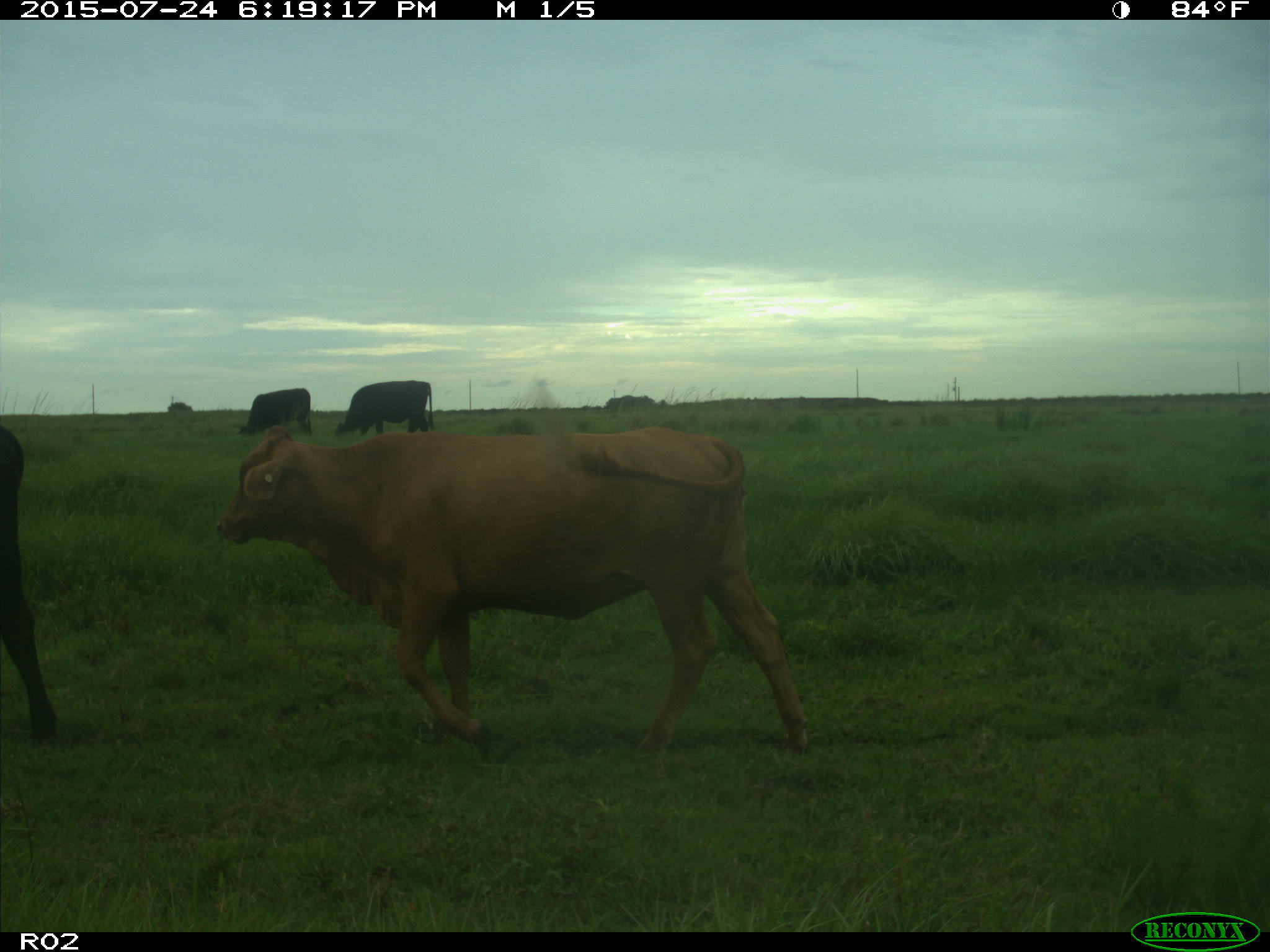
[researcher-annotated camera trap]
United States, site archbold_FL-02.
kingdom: Animalia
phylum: Chordata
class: Mammalia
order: Artiodactyla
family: Bovidae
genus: Bos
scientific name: Bos taurus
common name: domestic cow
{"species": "Bos taurus (domestic cow)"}